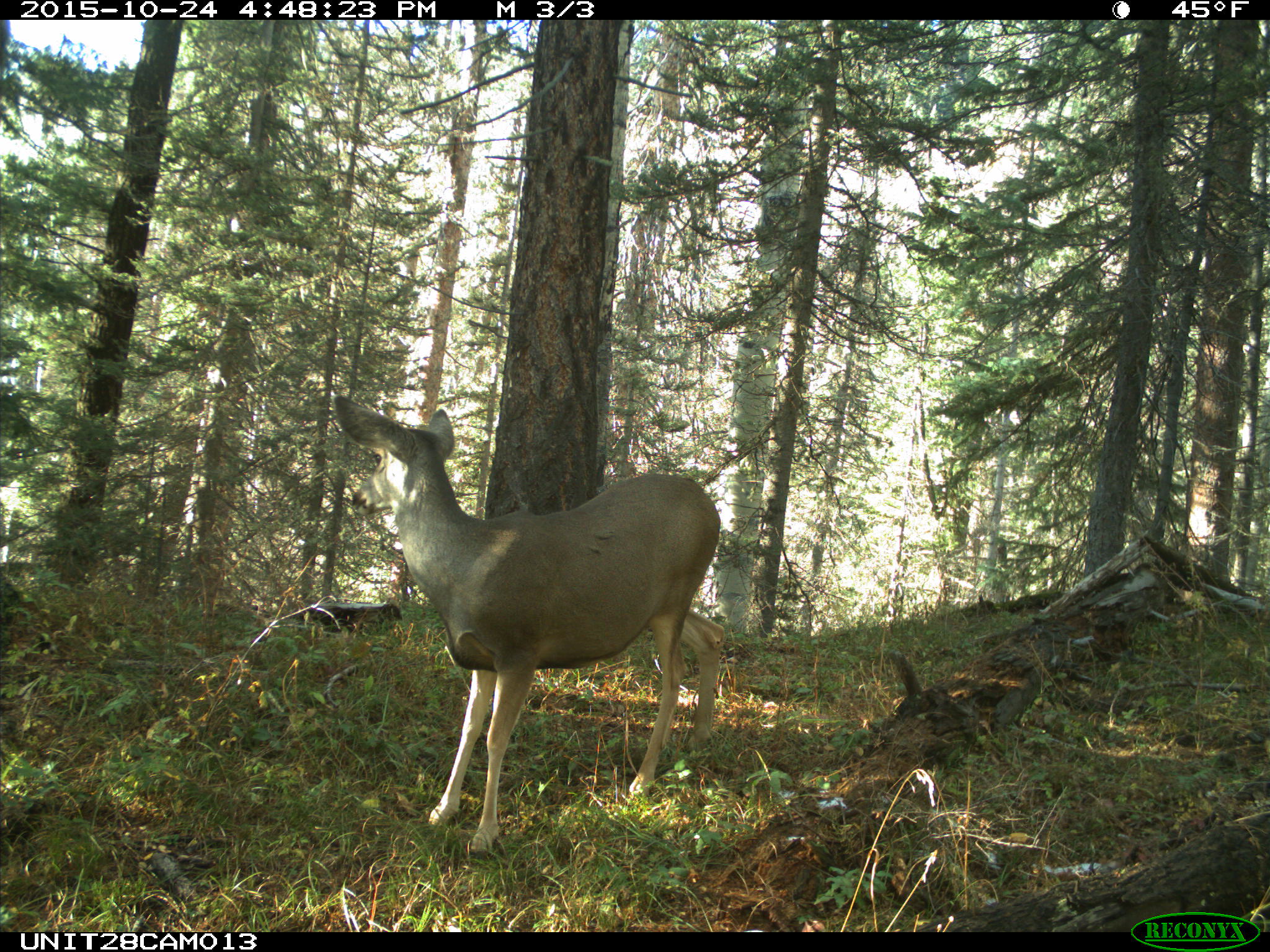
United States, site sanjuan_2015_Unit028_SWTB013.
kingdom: Animalia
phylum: Chordata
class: Mammalia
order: Artiodactyla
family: Cervidae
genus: Odocoileus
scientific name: Odocoileus hemionus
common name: mule deer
Odocoileus hemionus (mule deer).